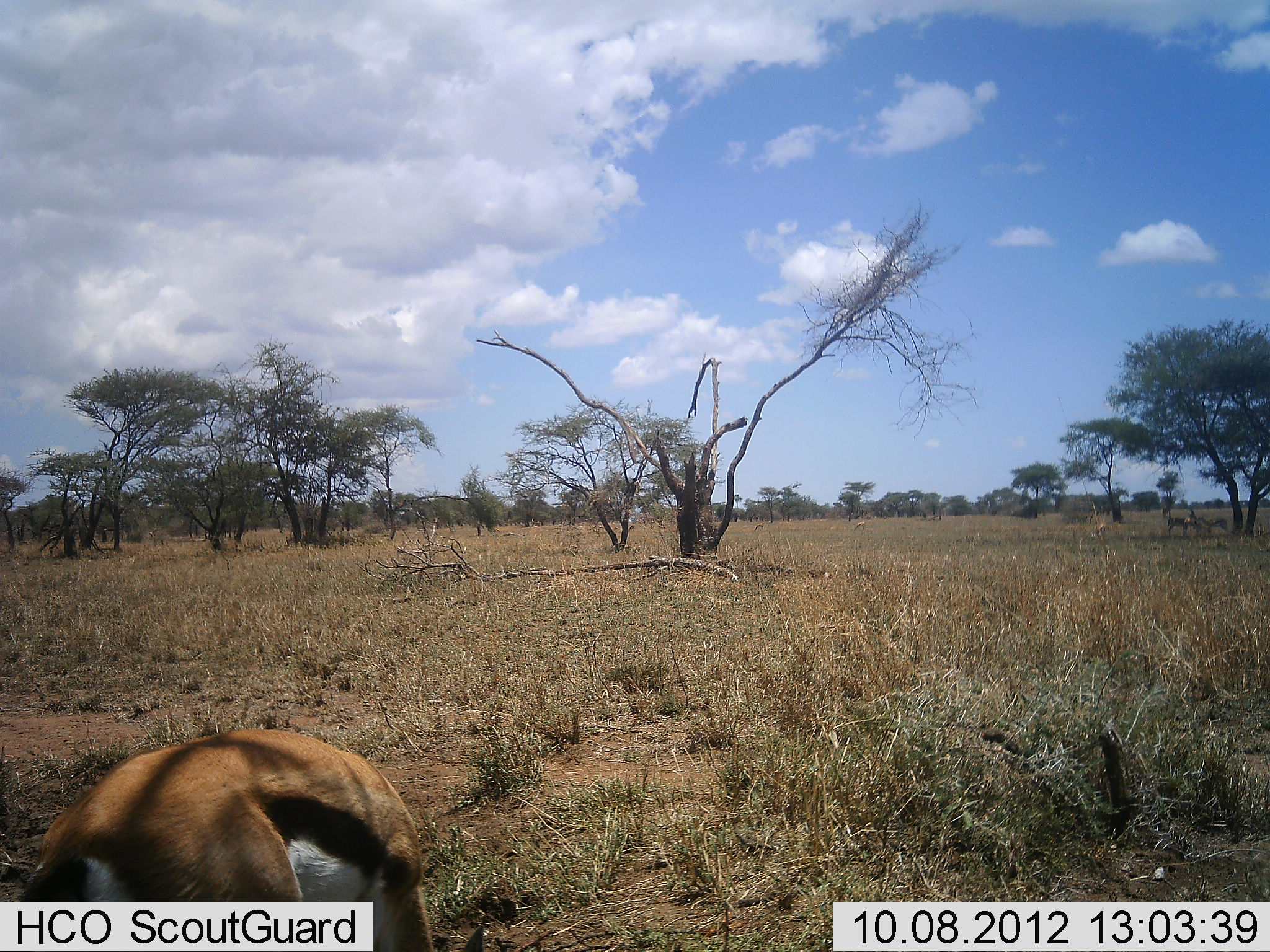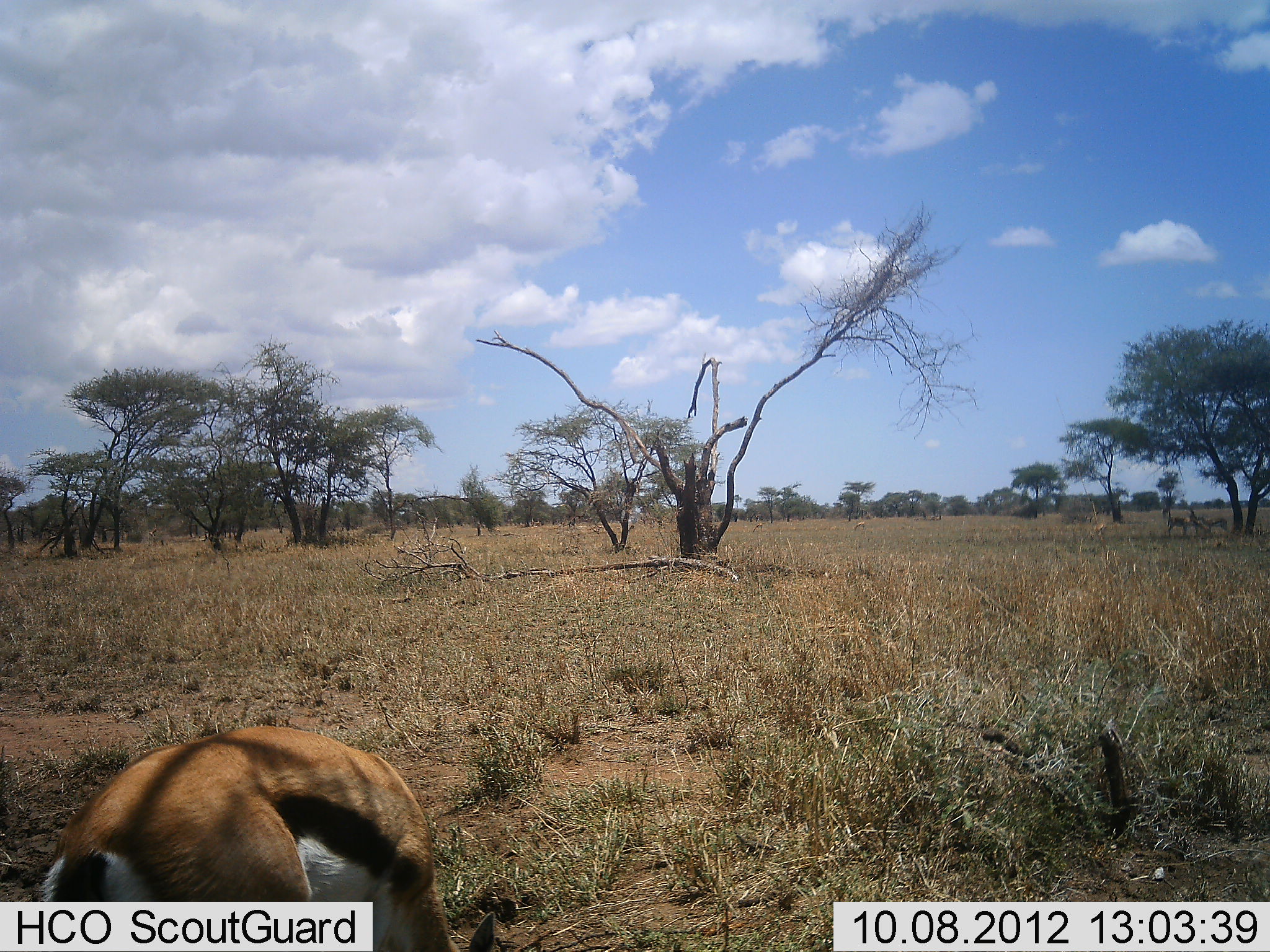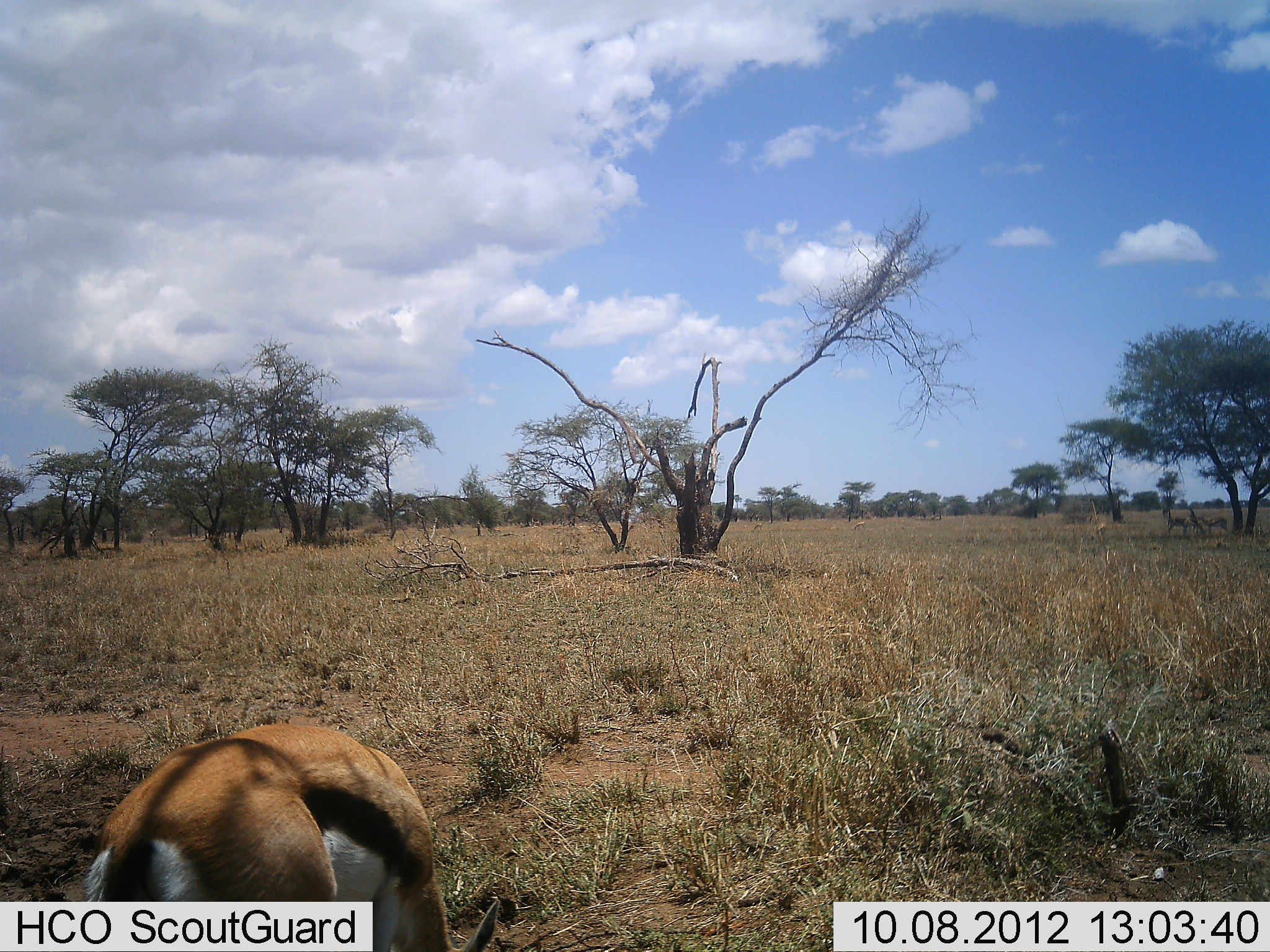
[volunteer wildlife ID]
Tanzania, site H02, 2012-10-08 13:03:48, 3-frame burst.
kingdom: Animalia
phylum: Chordata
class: Mammalia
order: Artiodactyla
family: Bovidae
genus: Eudorcas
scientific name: Eudorcas thomsonii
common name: thomson's gazelle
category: gazellethomsons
Gazellethomsons (thomson's gazelle) (Eudorcas thomsonii), count 1. Behavior (volunteer vote fractions): standing 30%, resting 10%, moving 0%, interacting 0%. Young present (vote fraction): 0%. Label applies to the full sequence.